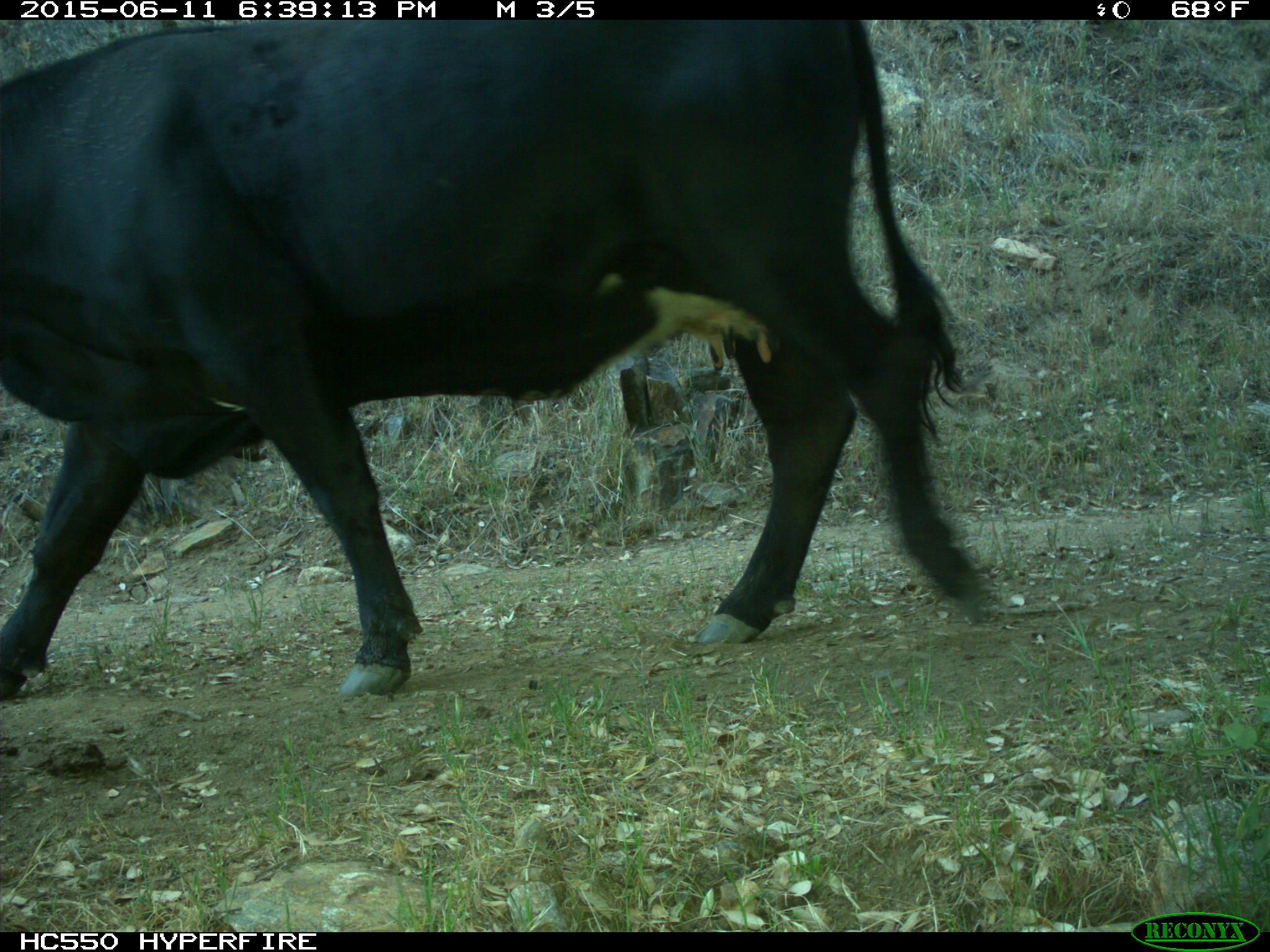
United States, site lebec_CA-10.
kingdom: Animalia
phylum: Chordata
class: Mammalia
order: Artiodactyla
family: Bovidae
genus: Bos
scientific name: Bos taurus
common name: domestic cow